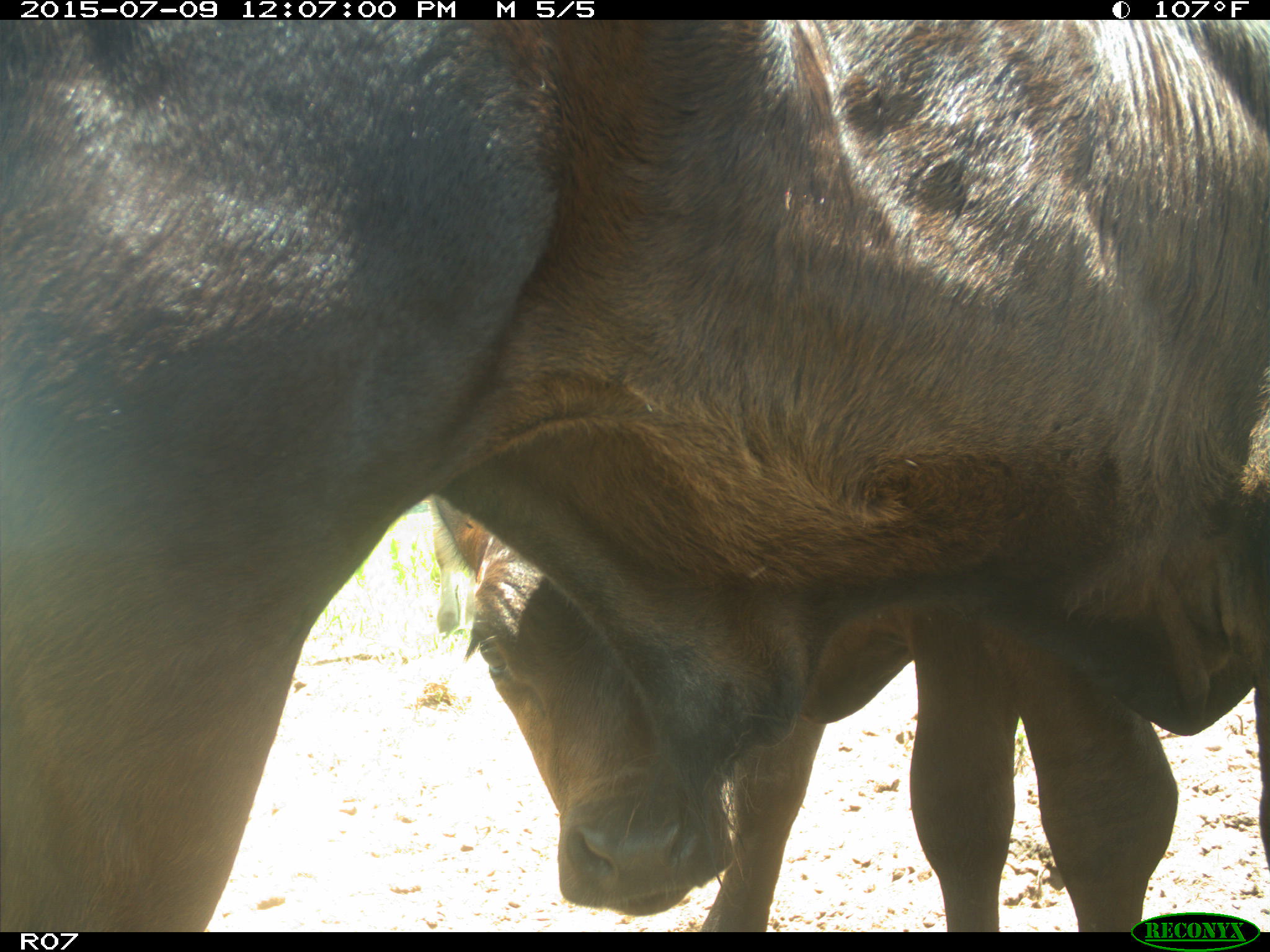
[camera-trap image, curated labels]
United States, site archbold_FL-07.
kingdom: Animalia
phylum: Chordata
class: Mammalia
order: Artiodactyla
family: Bovidae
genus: Bos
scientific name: Bos taurus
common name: domestic cow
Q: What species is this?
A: Bos taurus (domestic cow).